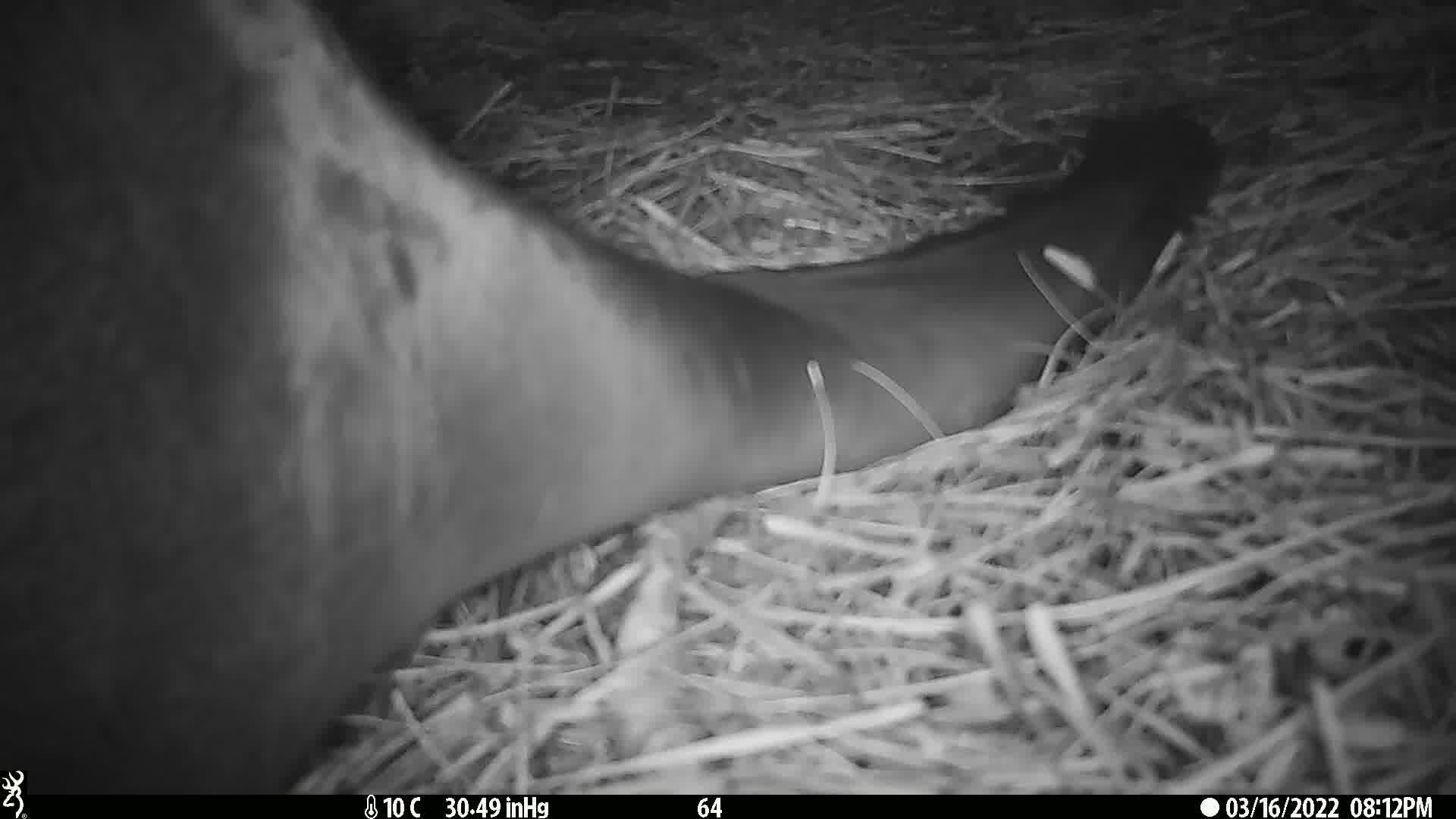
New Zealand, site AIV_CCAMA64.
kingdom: Animalia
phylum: Chordata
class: Mammalia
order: Carnivora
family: Otariidae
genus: Phocarctos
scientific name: Phocarctos hookeri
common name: new zealand sea lion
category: sealion